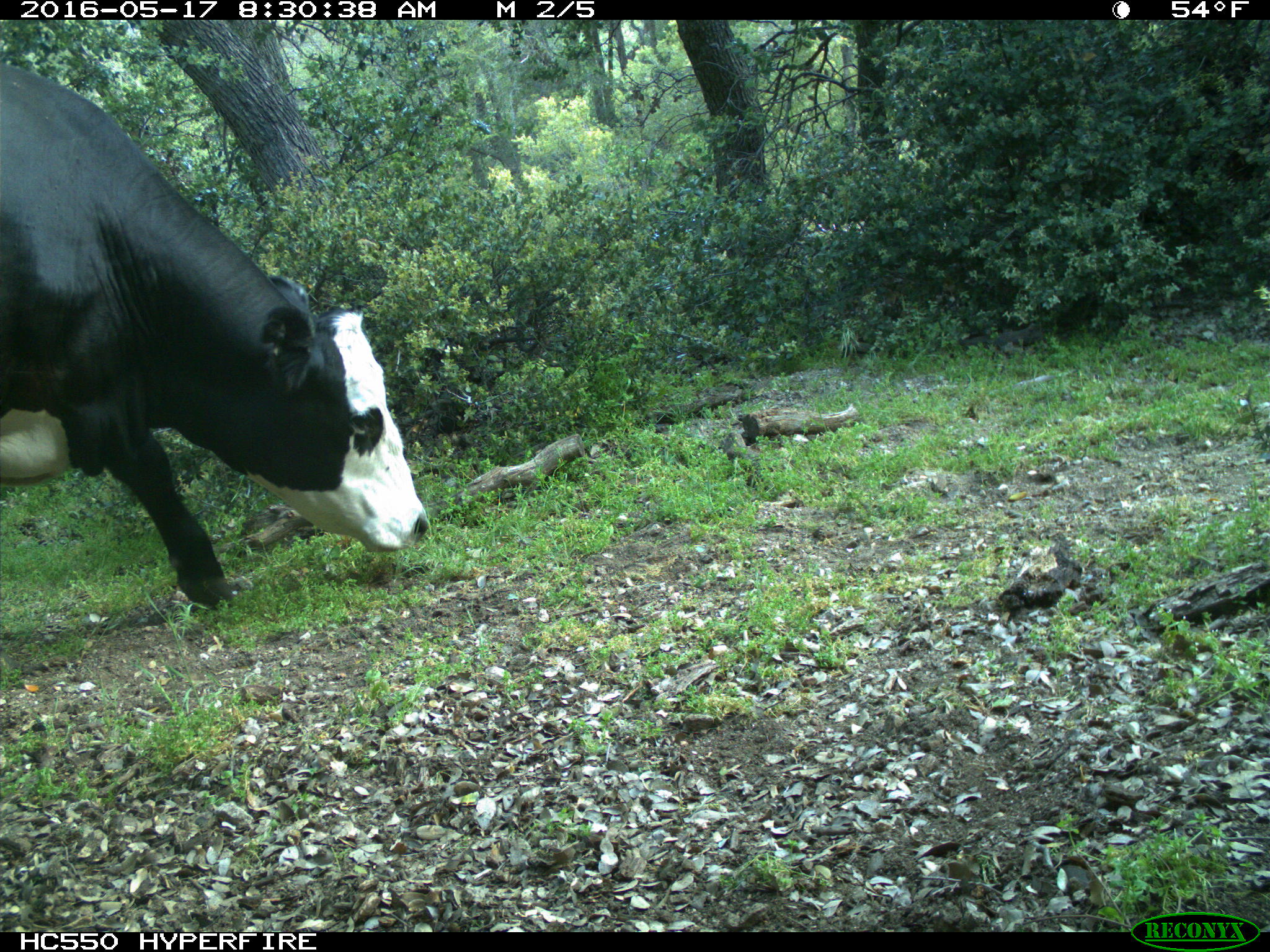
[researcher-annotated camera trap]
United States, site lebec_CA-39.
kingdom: Animalia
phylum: Chordata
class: Mammalia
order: Artiodactyla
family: Bovidae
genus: Bos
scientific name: Bos taurus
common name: domestic cow